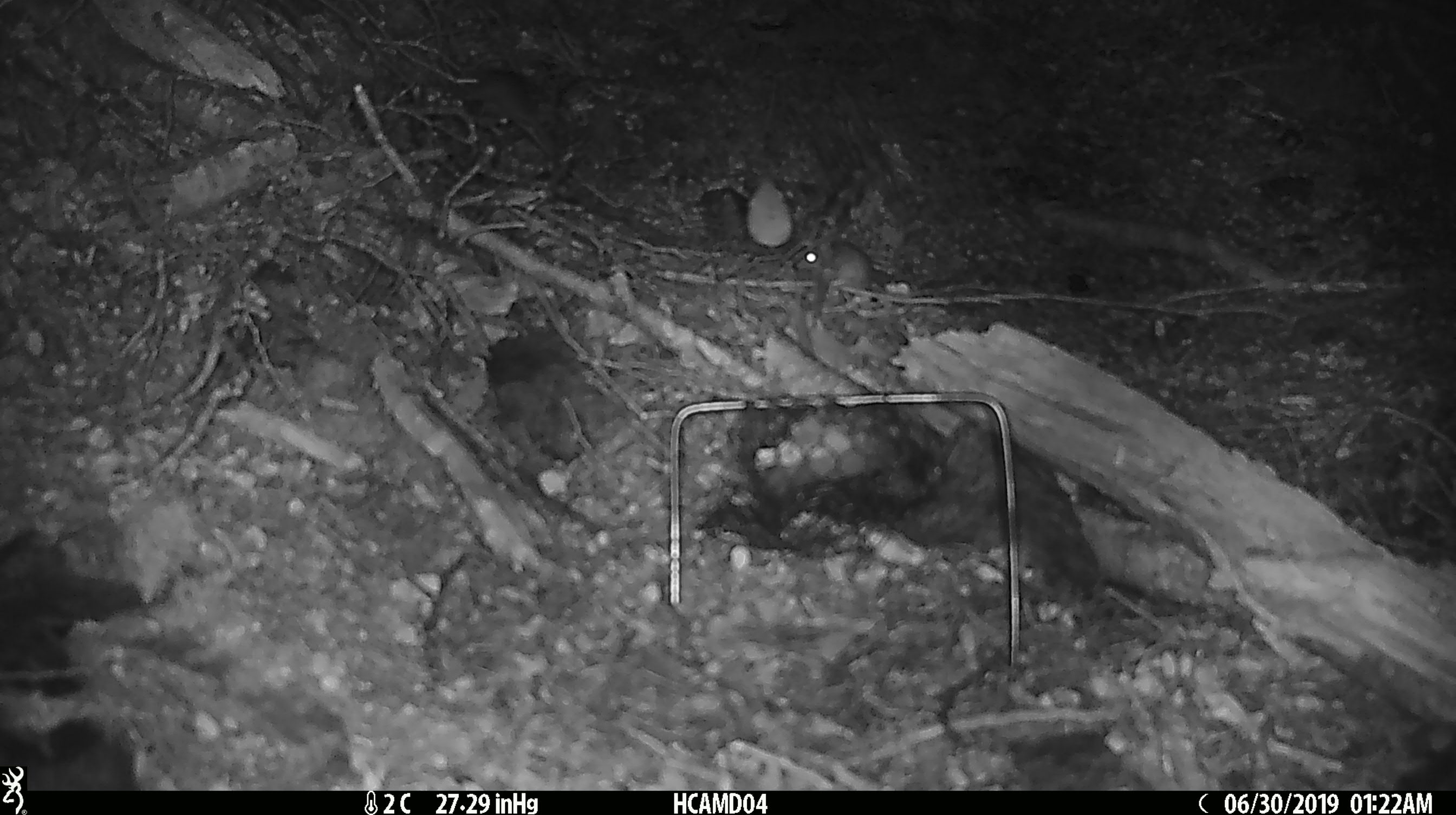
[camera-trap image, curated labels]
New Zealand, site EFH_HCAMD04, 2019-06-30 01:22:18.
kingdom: Animalia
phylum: Chordata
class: Mammalia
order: Rodentia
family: Muridae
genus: Mus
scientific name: Mus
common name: mouse